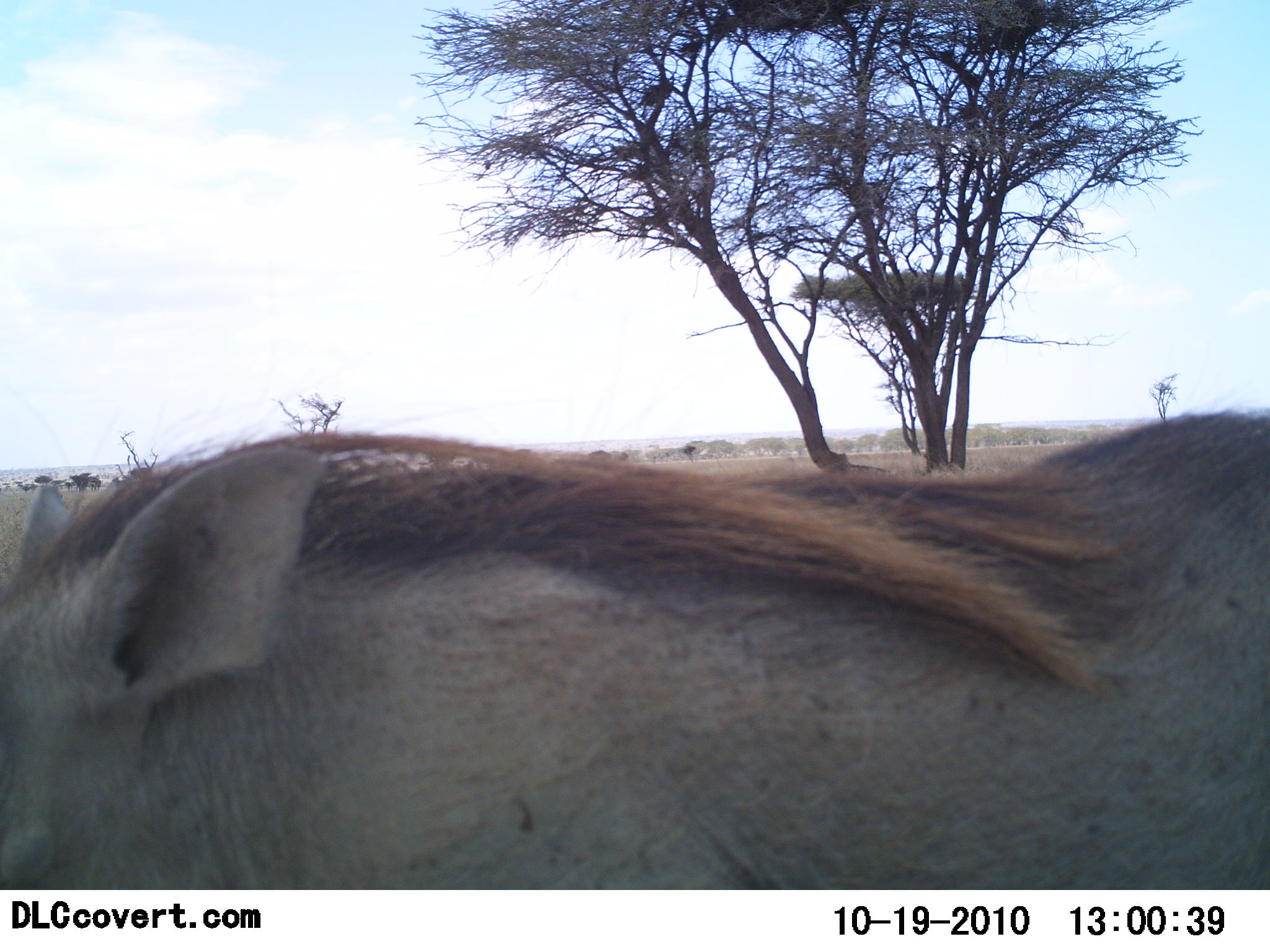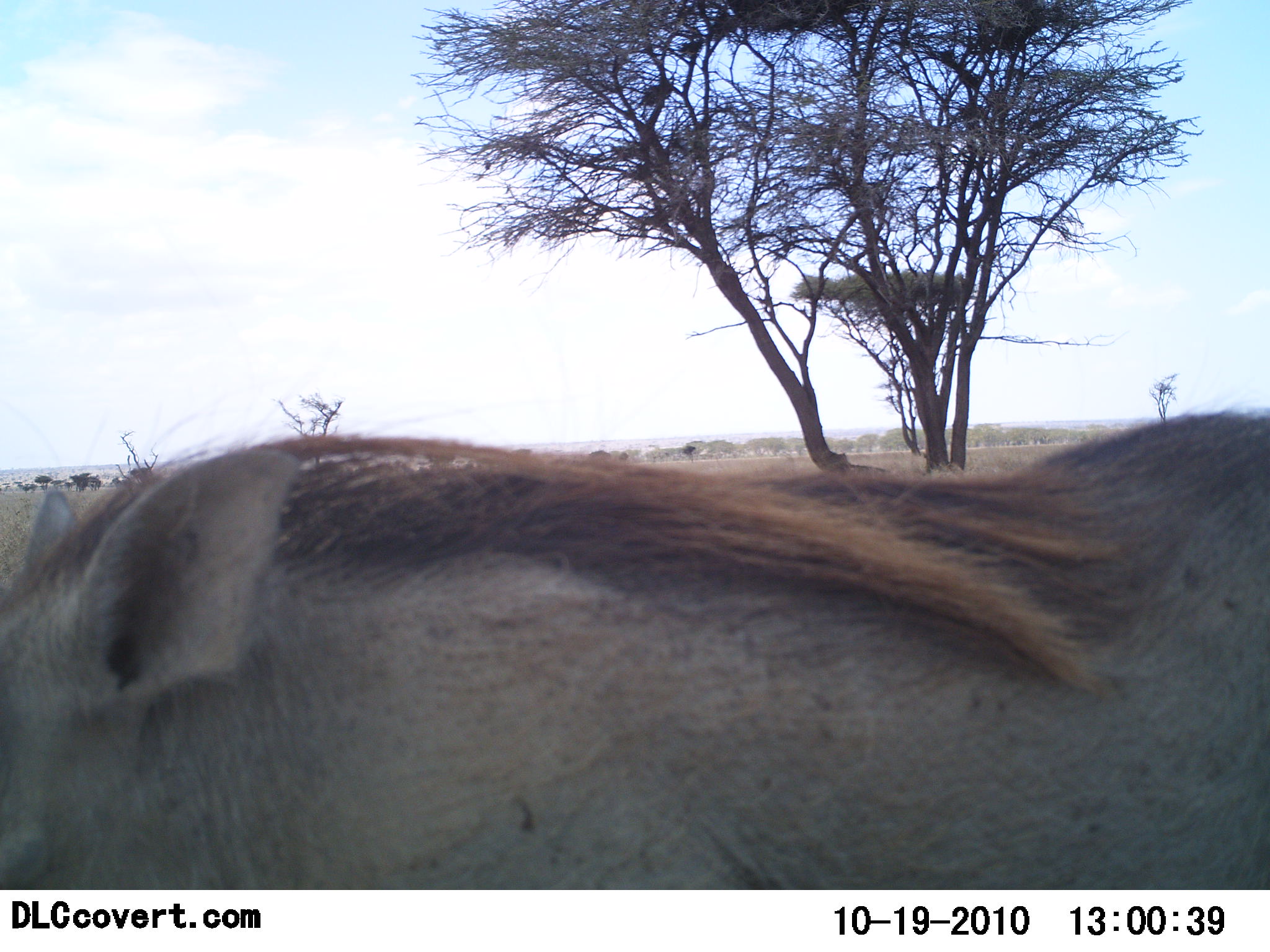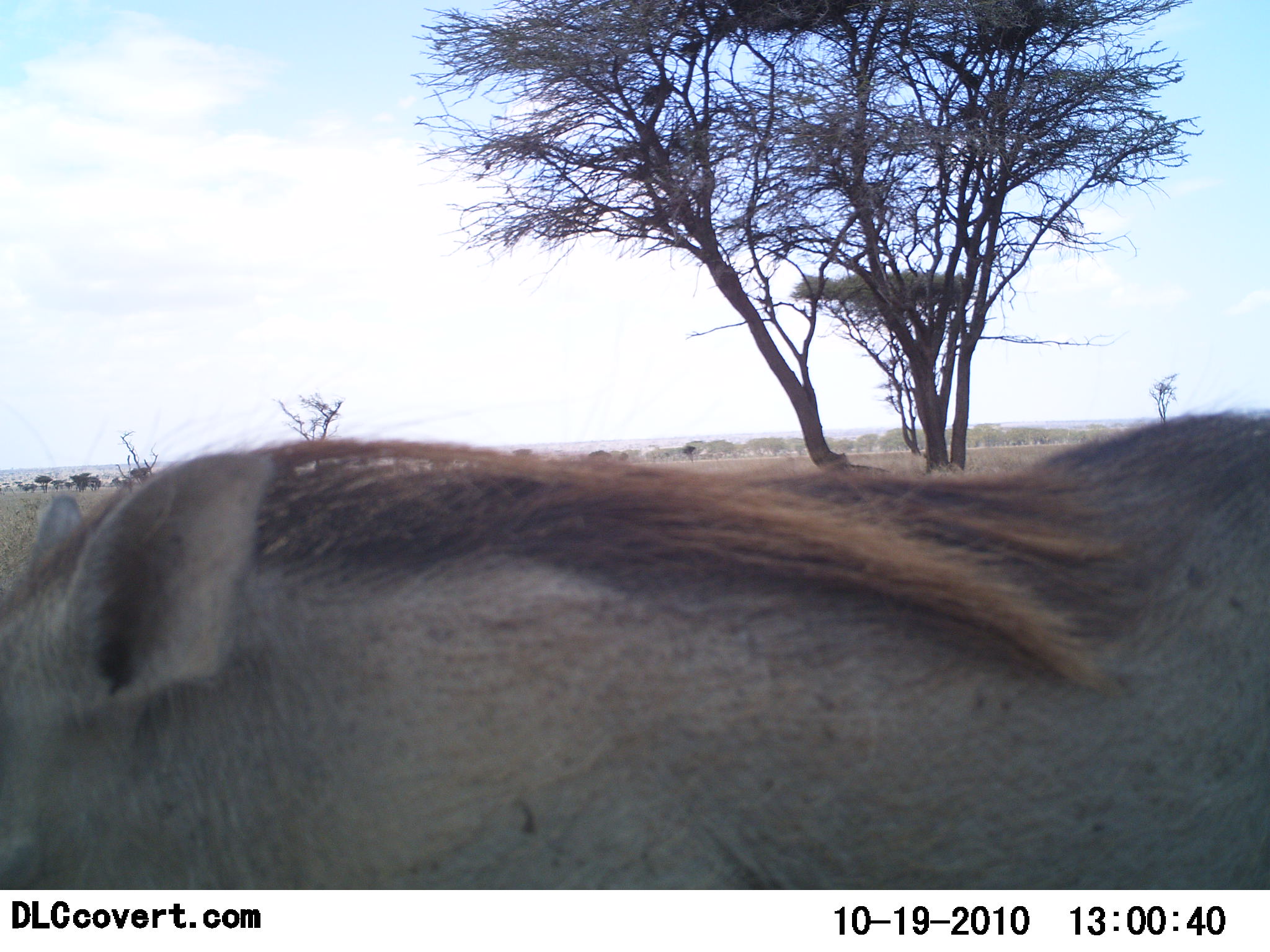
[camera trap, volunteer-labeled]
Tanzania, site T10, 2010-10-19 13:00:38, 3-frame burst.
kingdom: Animalia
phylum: Chordata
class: Mammalia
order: Artiodactyla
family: Suidae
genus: Phacochoerus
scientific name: Phacochoerus africanus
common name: warthog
Warthog (Phacochoerus africanus), count 1. Behavior (volunteer vote fractions): standing 94%, resting 0%, moving 6%, interacting 0%. Young present (vote fraction): 0%. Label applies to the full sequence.